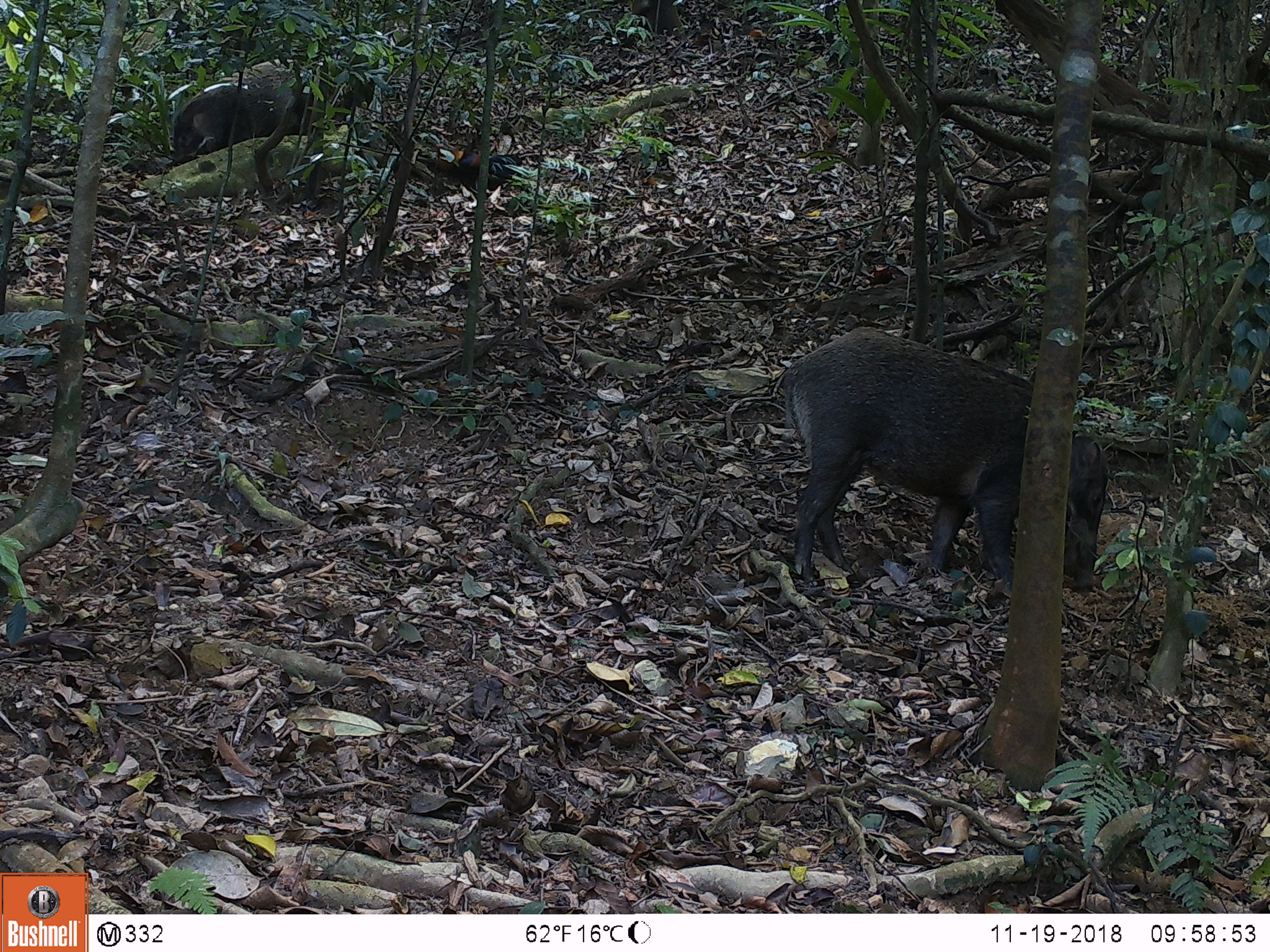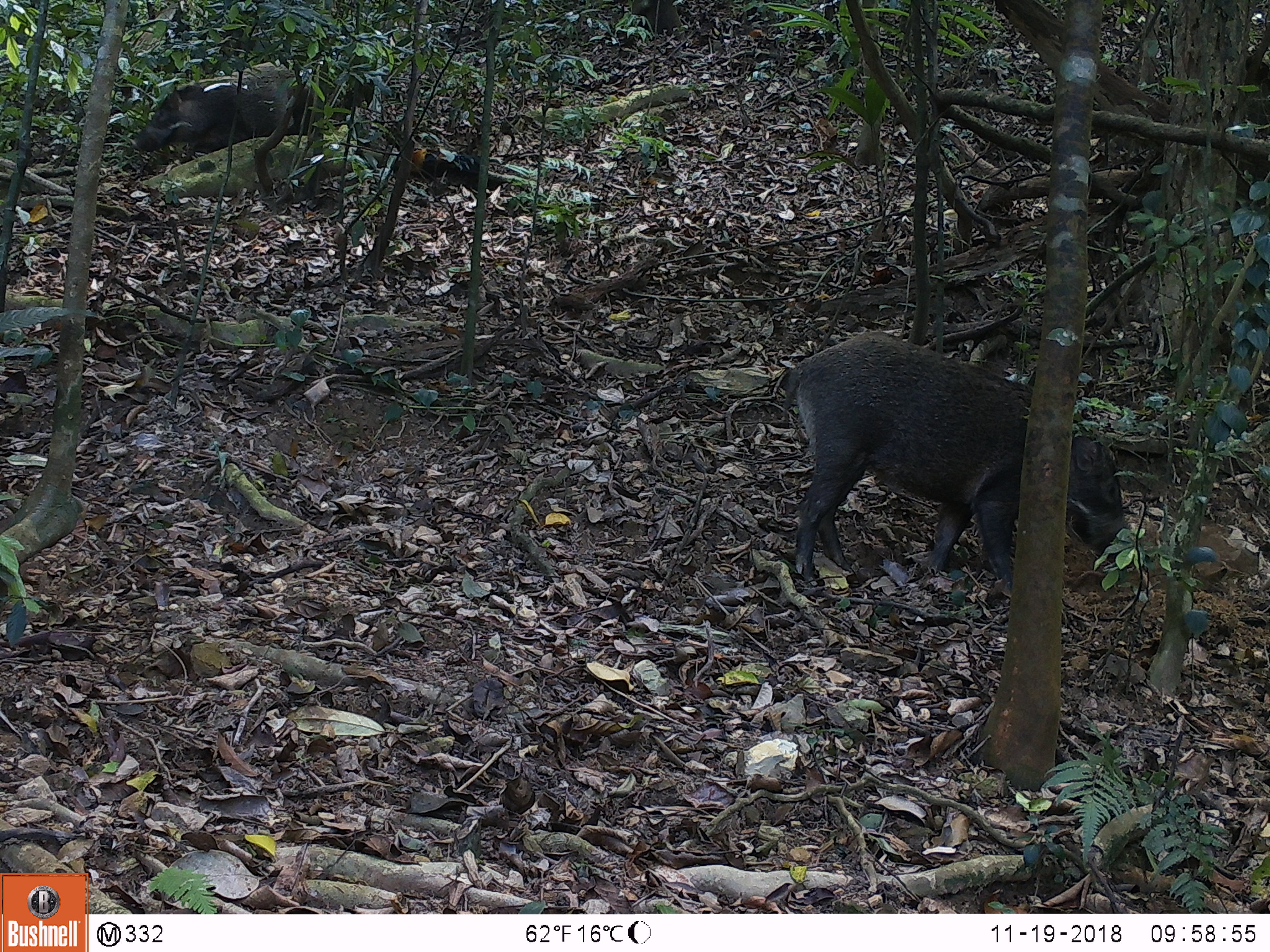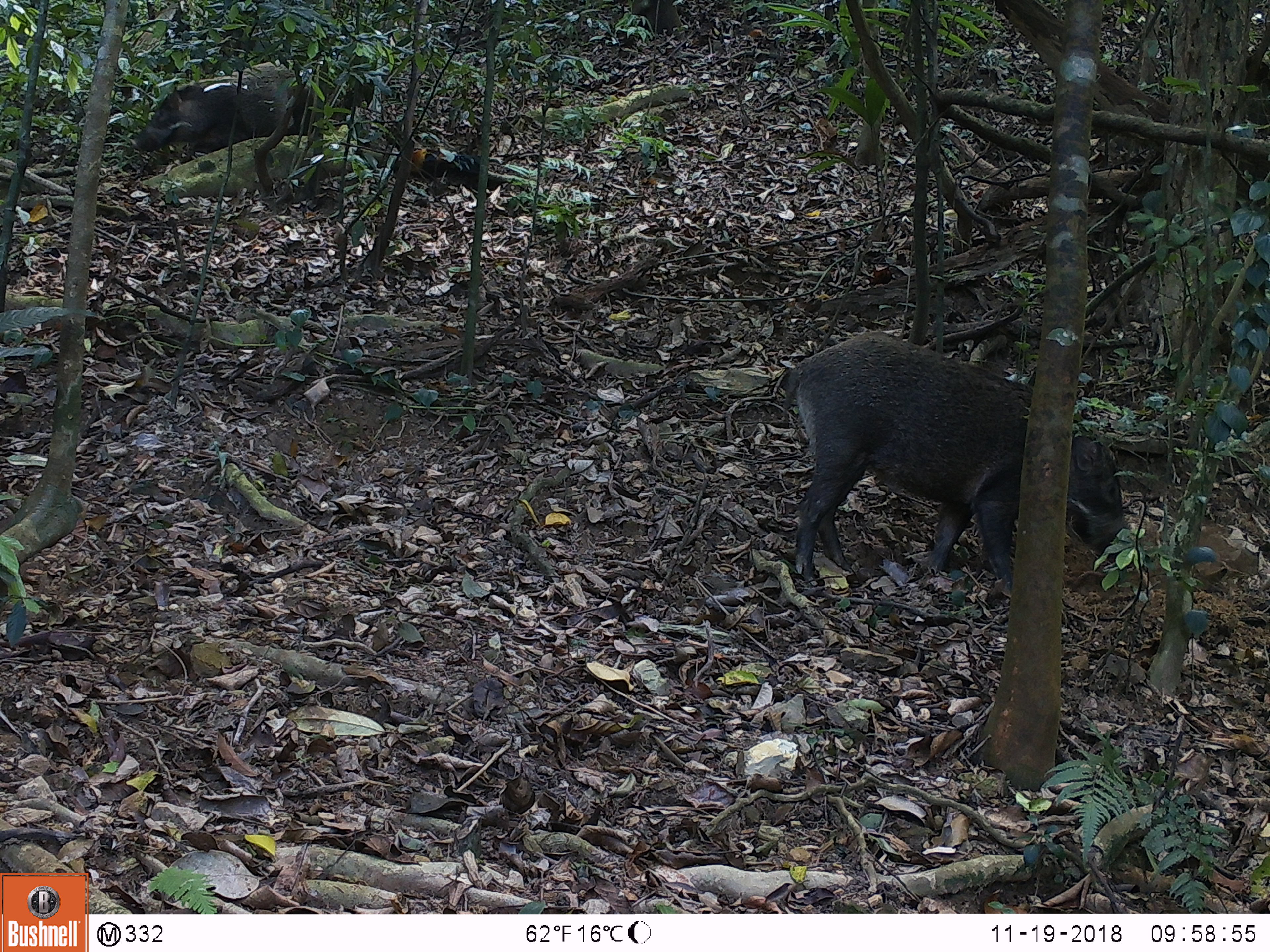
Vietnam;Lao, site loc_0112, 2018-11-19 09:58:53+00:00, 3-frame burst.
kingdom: Animalia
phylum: Chordata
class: Mammalia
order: Artiodactyla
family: Suidae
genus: Sus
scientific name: Sus scrofa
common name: eurasian wild pig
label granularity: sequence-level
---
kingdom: Animalia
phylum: Chordata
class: Aves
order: Galliformes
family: Phasianidae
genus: Gallus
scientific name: Gallus gallus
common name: red junglefowl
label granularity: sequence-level